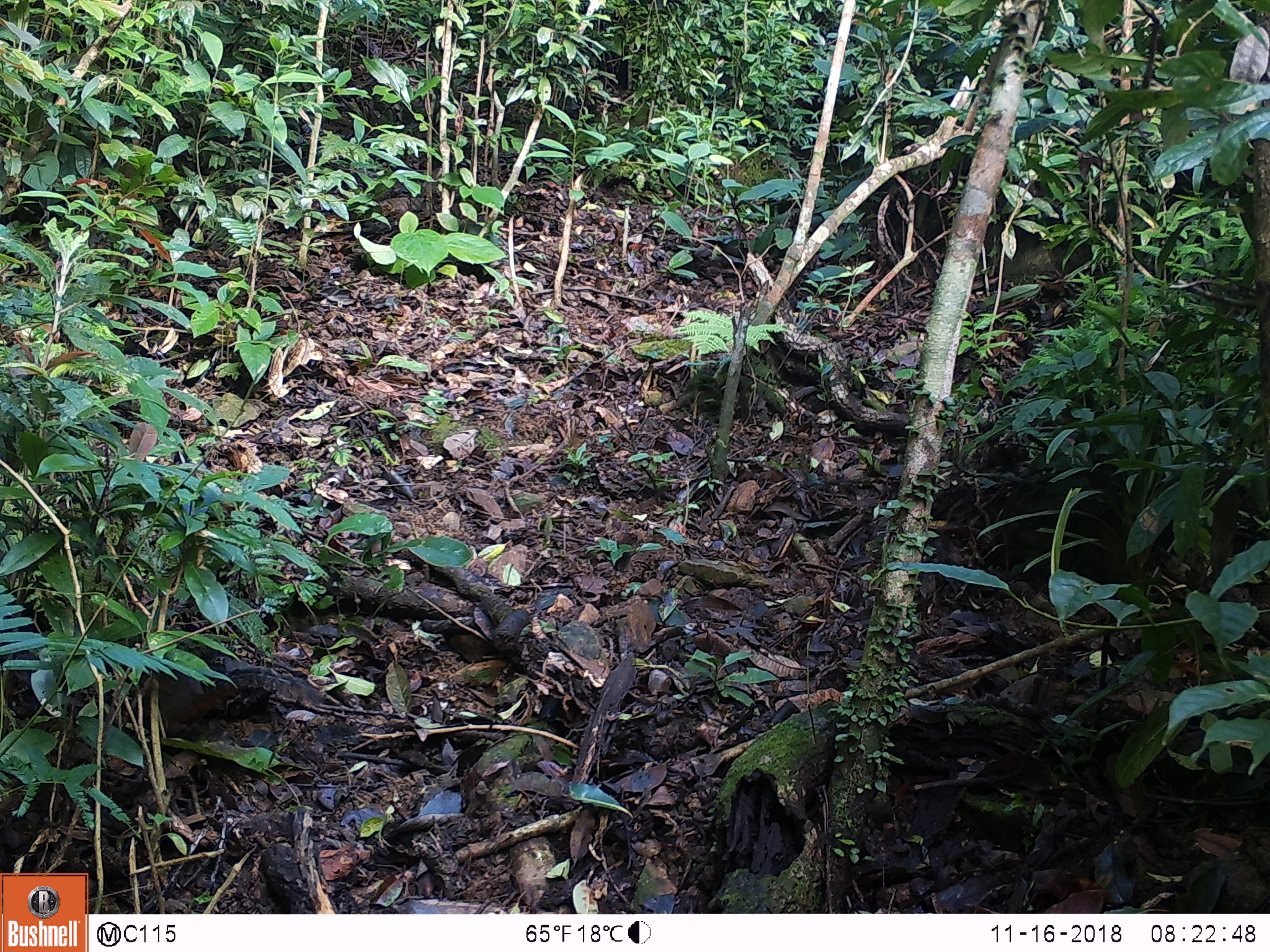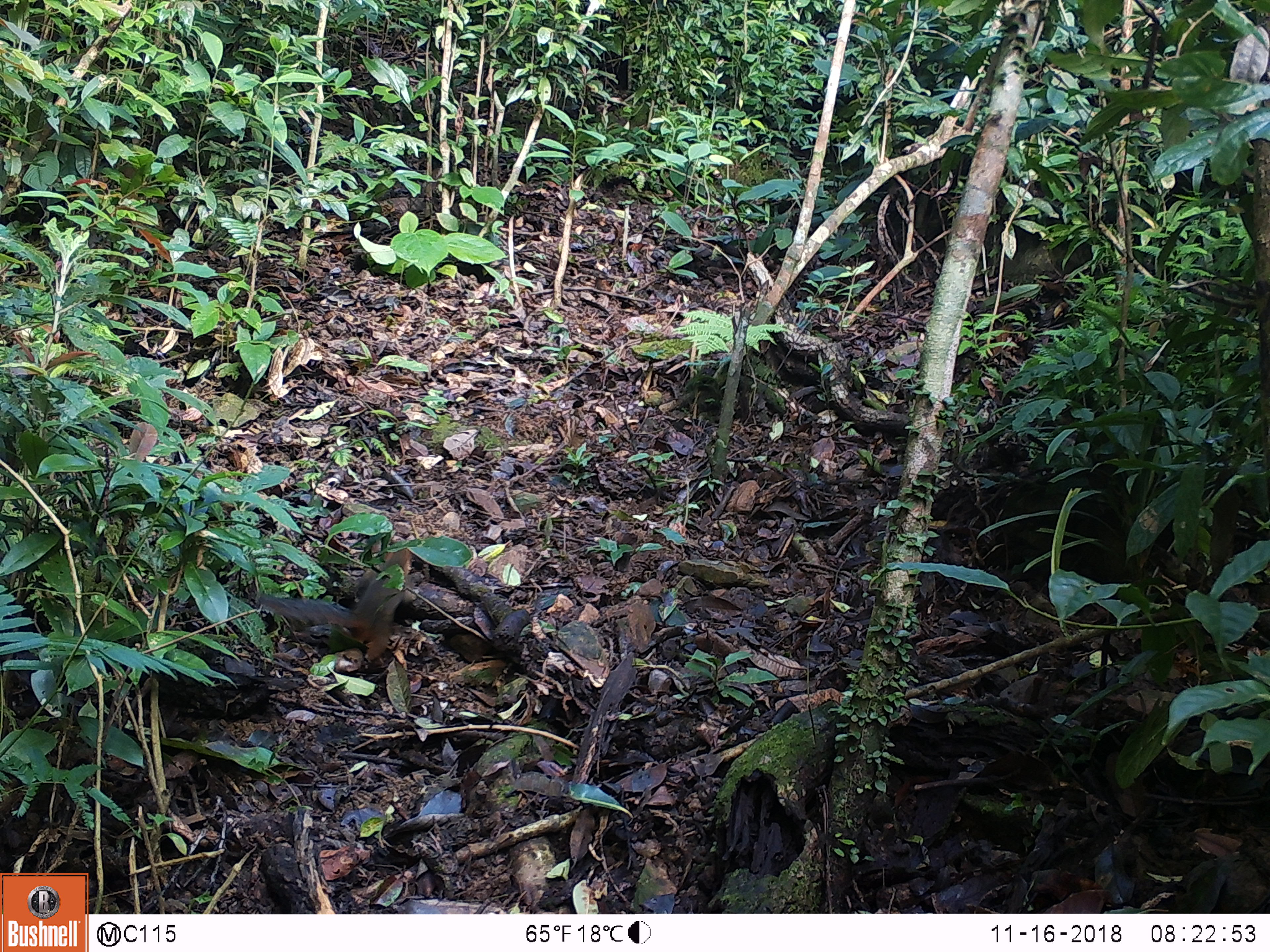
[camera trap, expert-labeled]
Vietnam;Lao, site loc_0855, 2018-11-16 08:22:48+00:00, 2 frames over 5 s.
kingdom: Animalia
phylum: Chordata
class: Mammalia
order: Rodentia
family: Sciuridae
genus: Dremomys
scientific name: Dremomys rufigenis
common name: red-cheeked squirrel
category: red cheeked squirrel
Red cheeked squirrel (red-cheeked squirrel) (Dremomys rufigenis). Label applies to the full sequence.